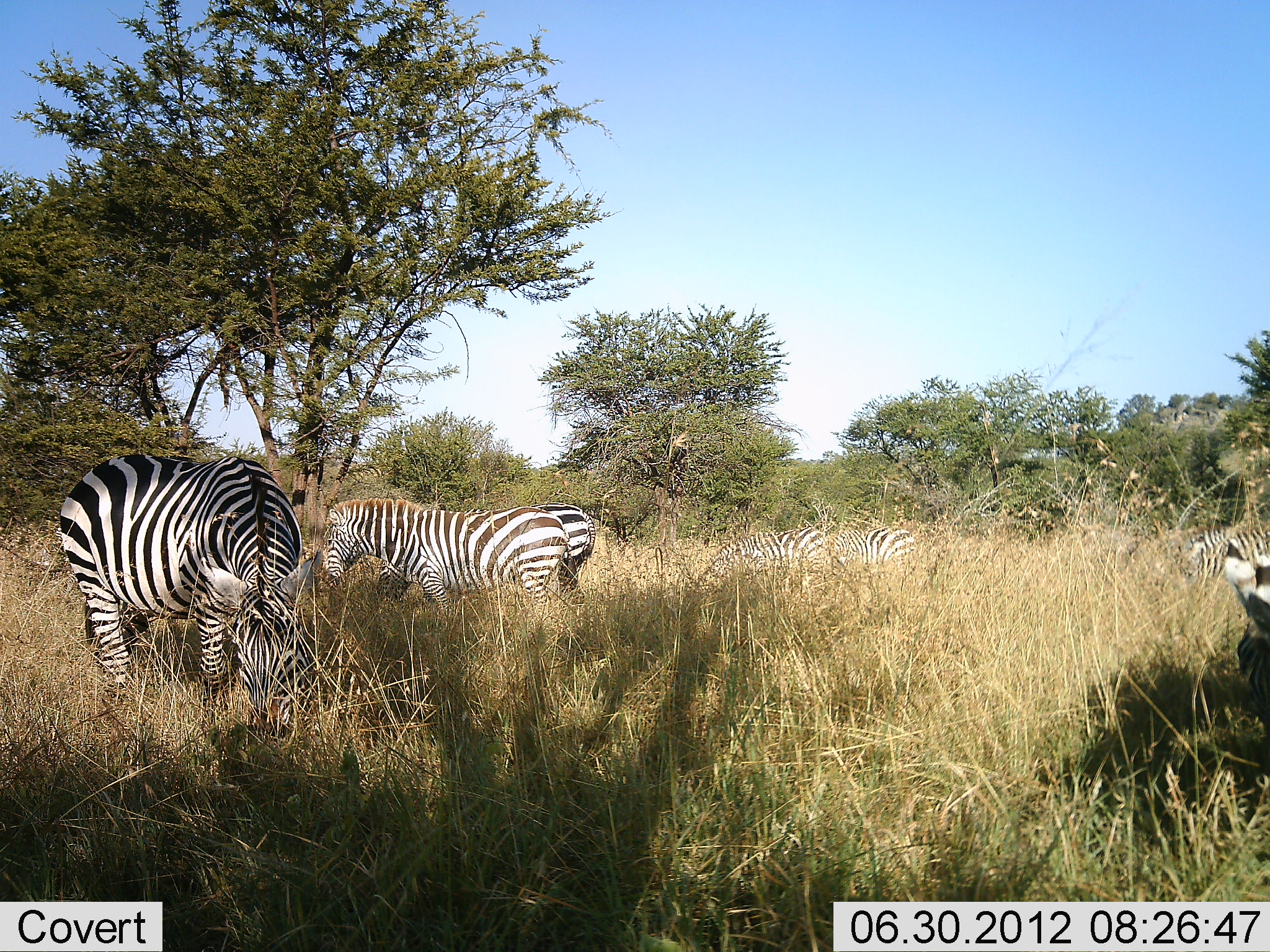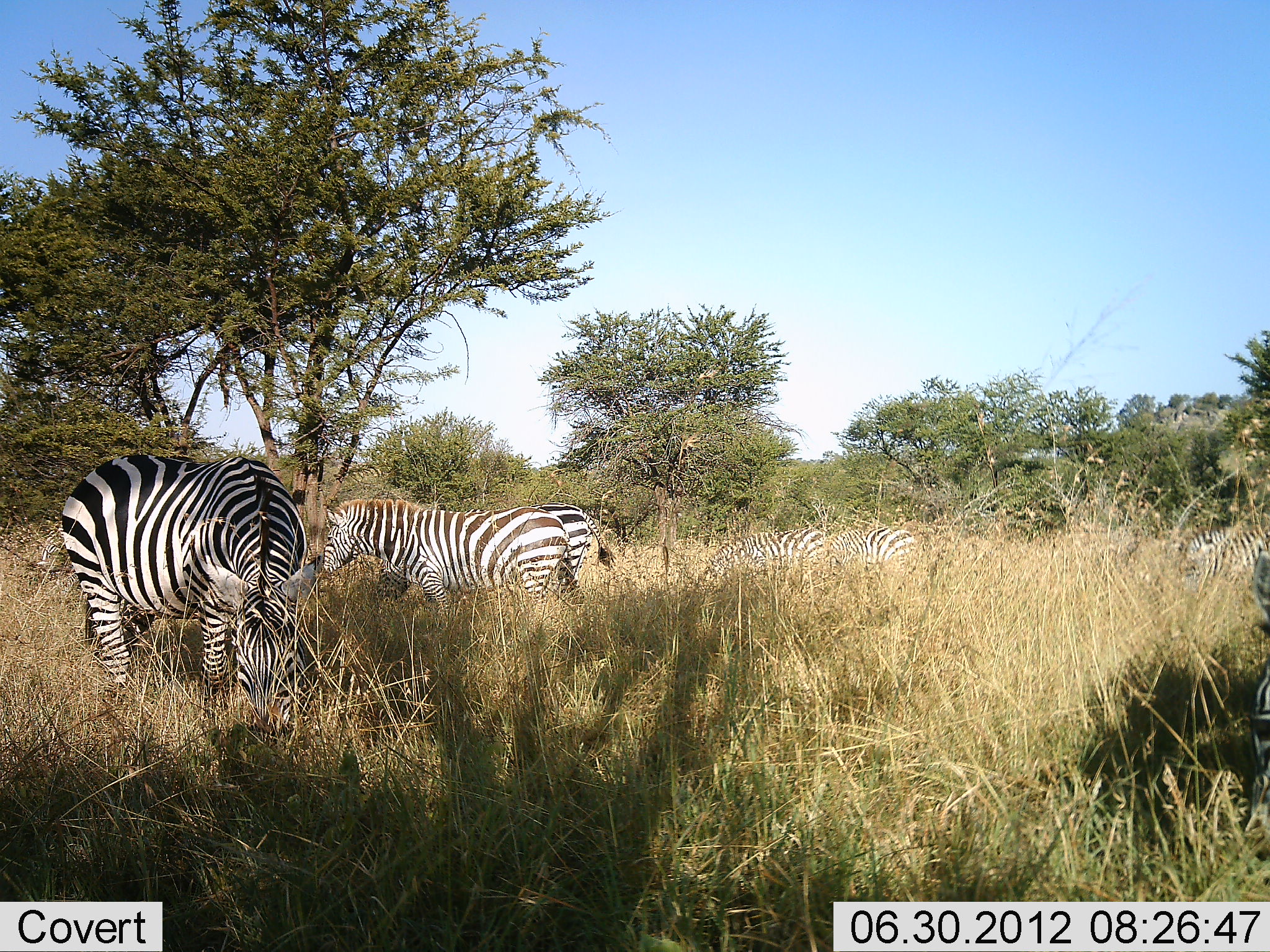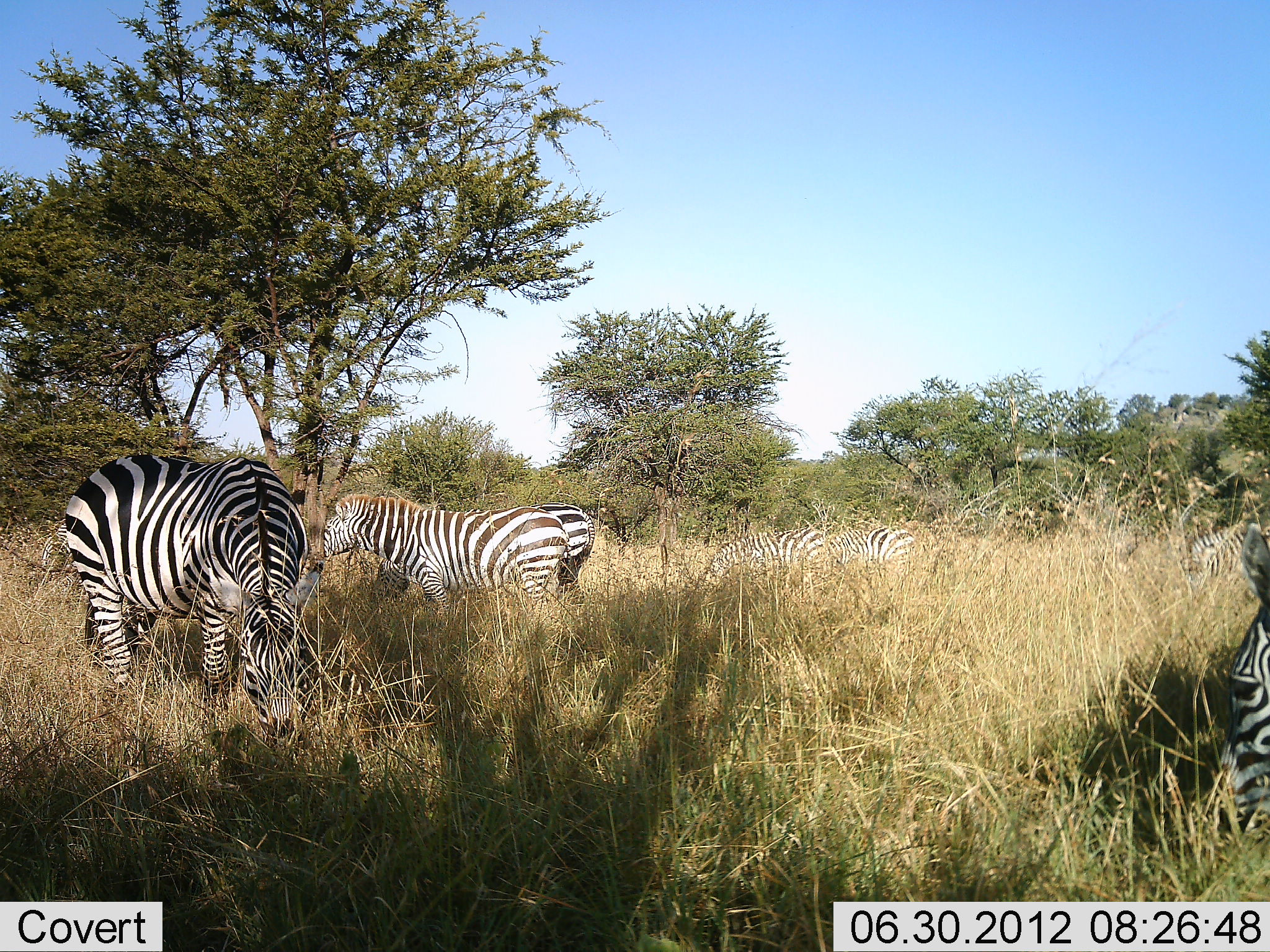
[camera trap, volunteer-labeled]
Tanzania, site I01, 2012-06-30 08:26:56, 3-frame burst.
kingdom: Animalia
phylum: Chordata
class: Mammalia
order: Perissodactyla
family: Equidae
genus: Equus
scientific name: Equus quagga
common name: plains zebra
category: zebra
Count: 6.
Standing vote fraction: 40%.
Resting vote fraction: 10%.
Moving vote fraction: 0%.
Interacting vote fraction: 0%.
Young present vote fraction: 0%.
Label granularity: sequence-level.